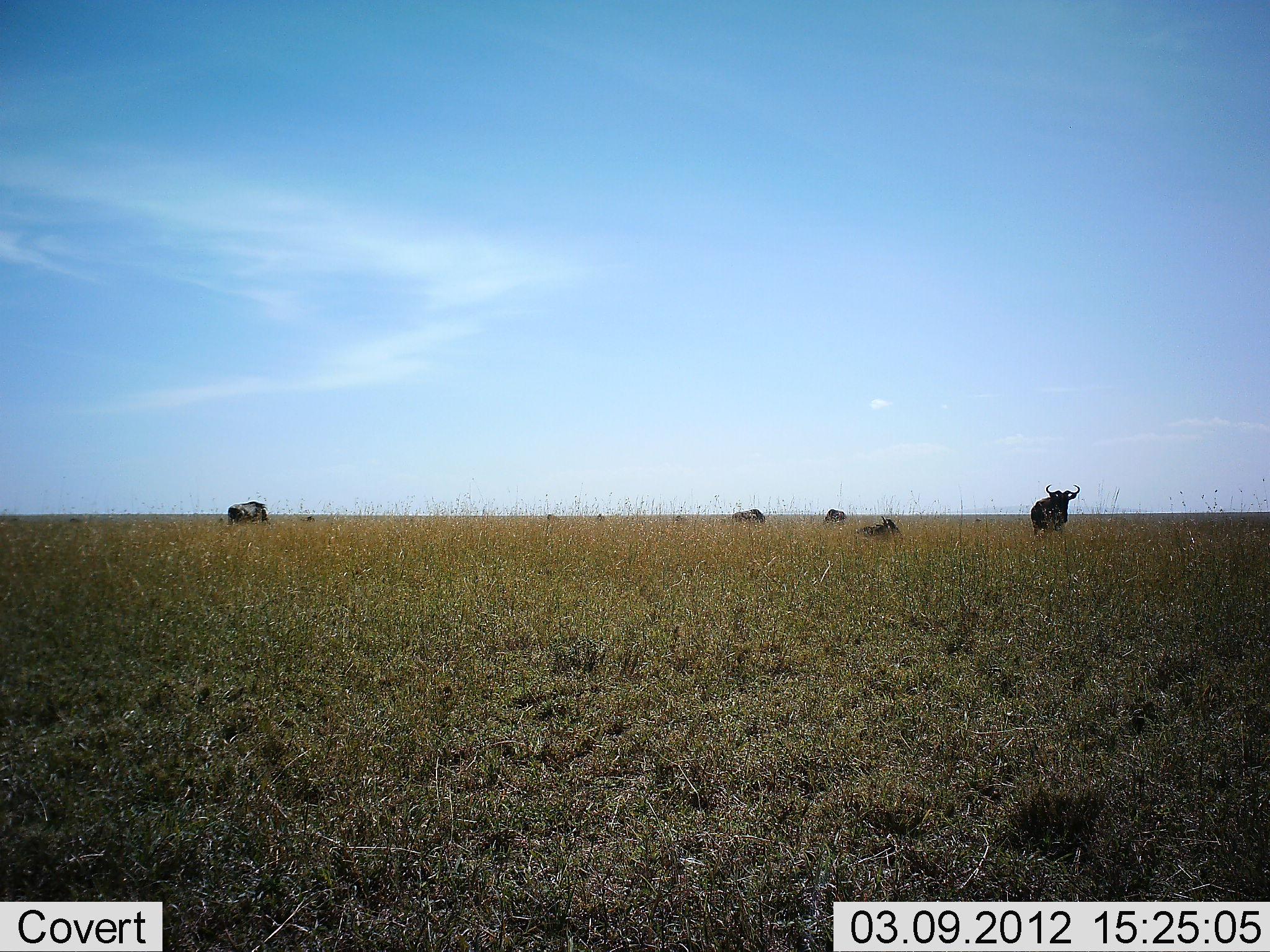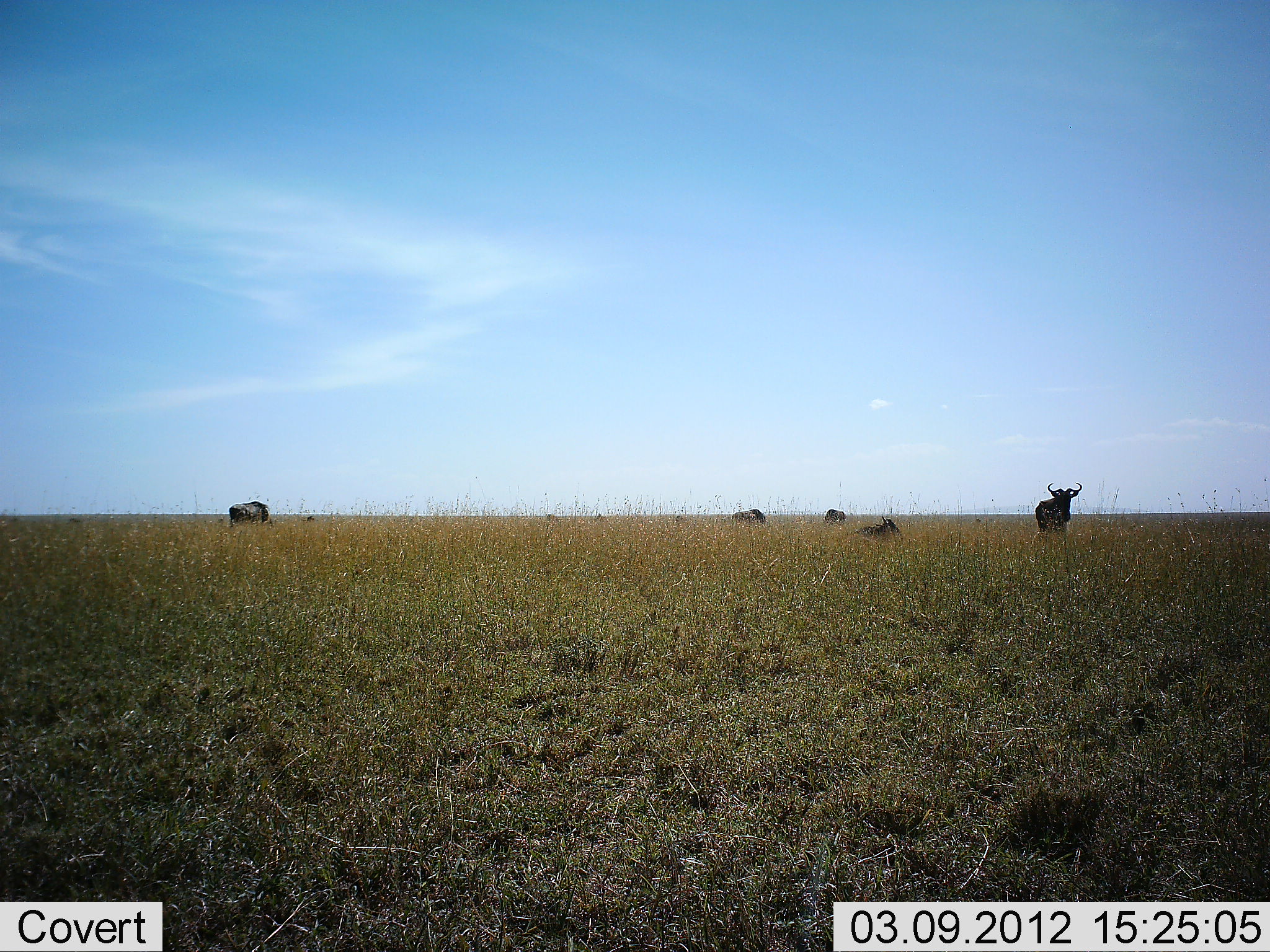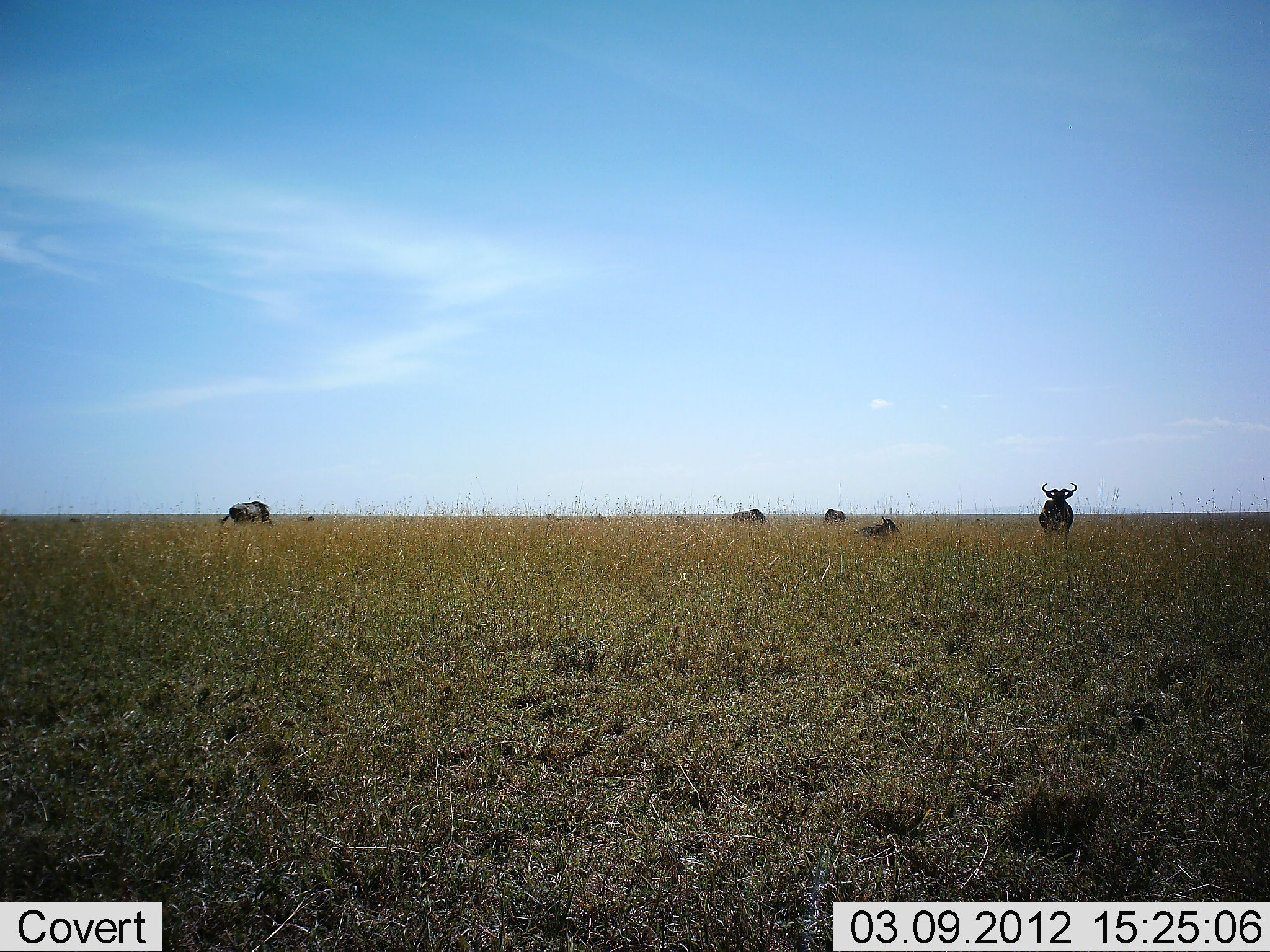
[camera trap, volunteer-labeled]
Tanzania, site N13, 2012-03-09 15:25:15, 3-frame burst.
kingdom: Animalia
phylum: Chordata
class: Mammalia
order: Artiodactyla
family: Bovidae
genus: Connochaetes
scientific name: Connochaetes taurinus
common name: blue wildebeest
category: wildebeest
Wildebeest (blue wildebeest) (Connochaetes taurinus), count 5. Behavior (volunteer vote fractions): standing 83%, resting 80%, moving 13%, interacting 0%. Young present (vote fraction): 0%. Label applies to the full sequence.